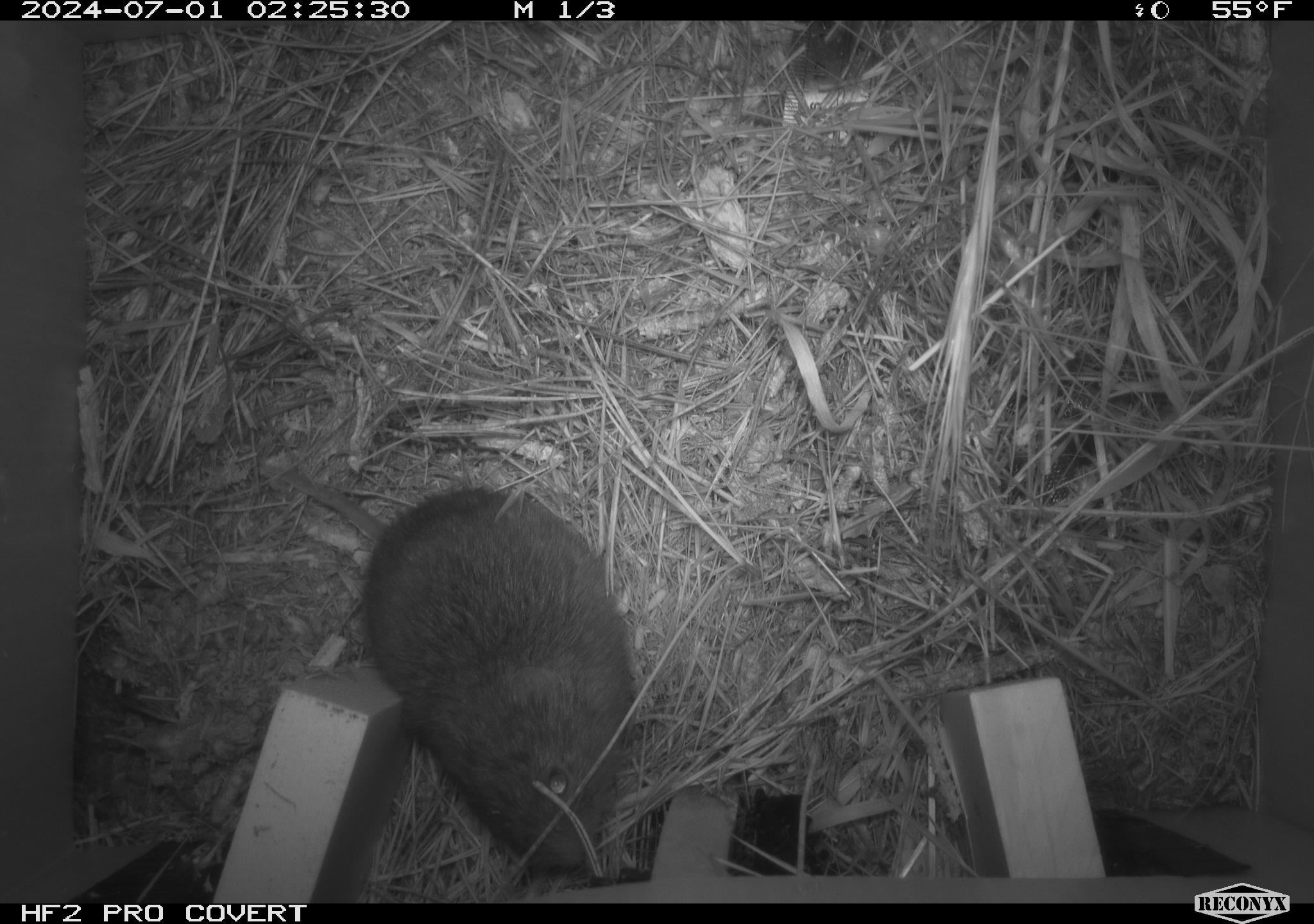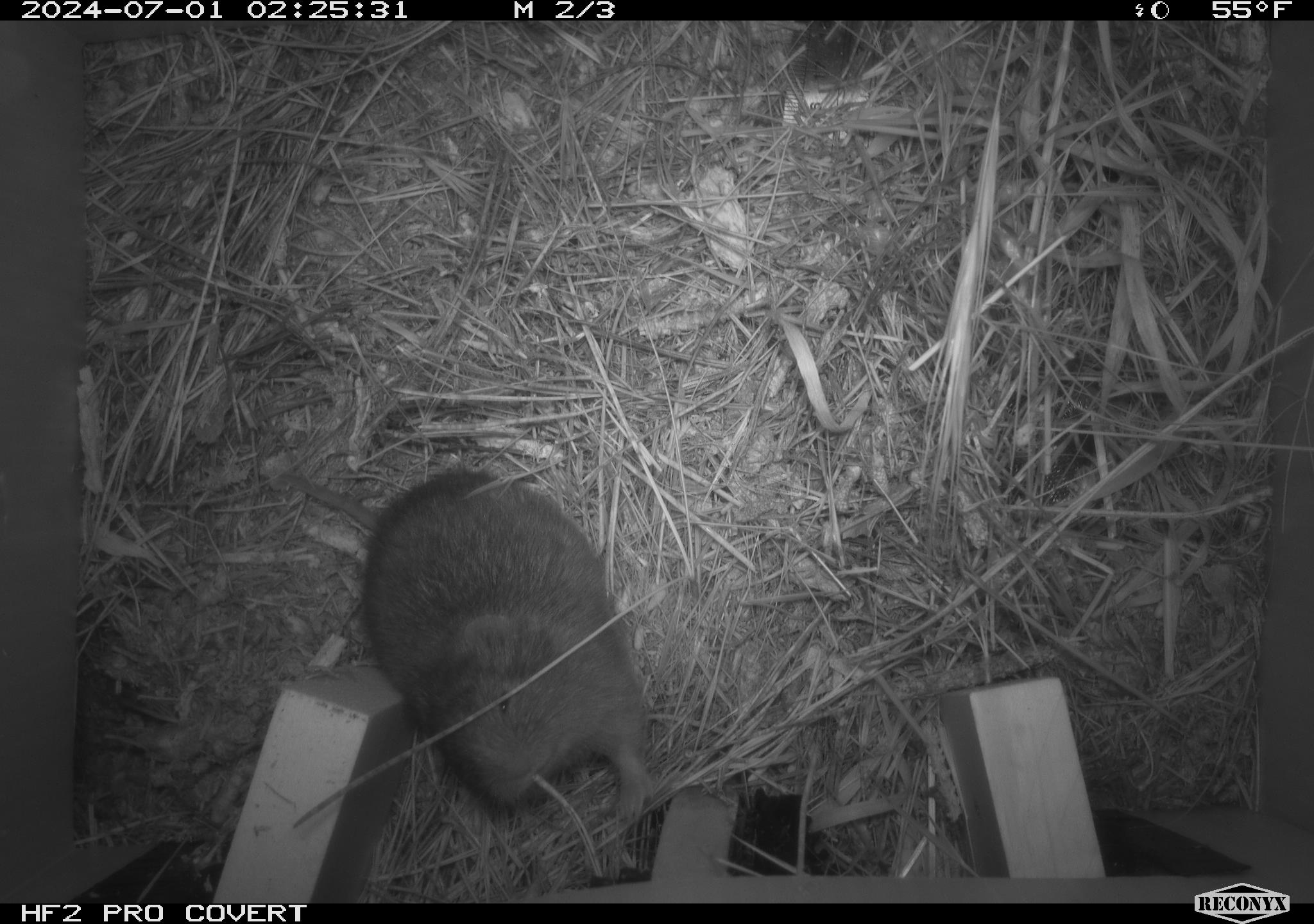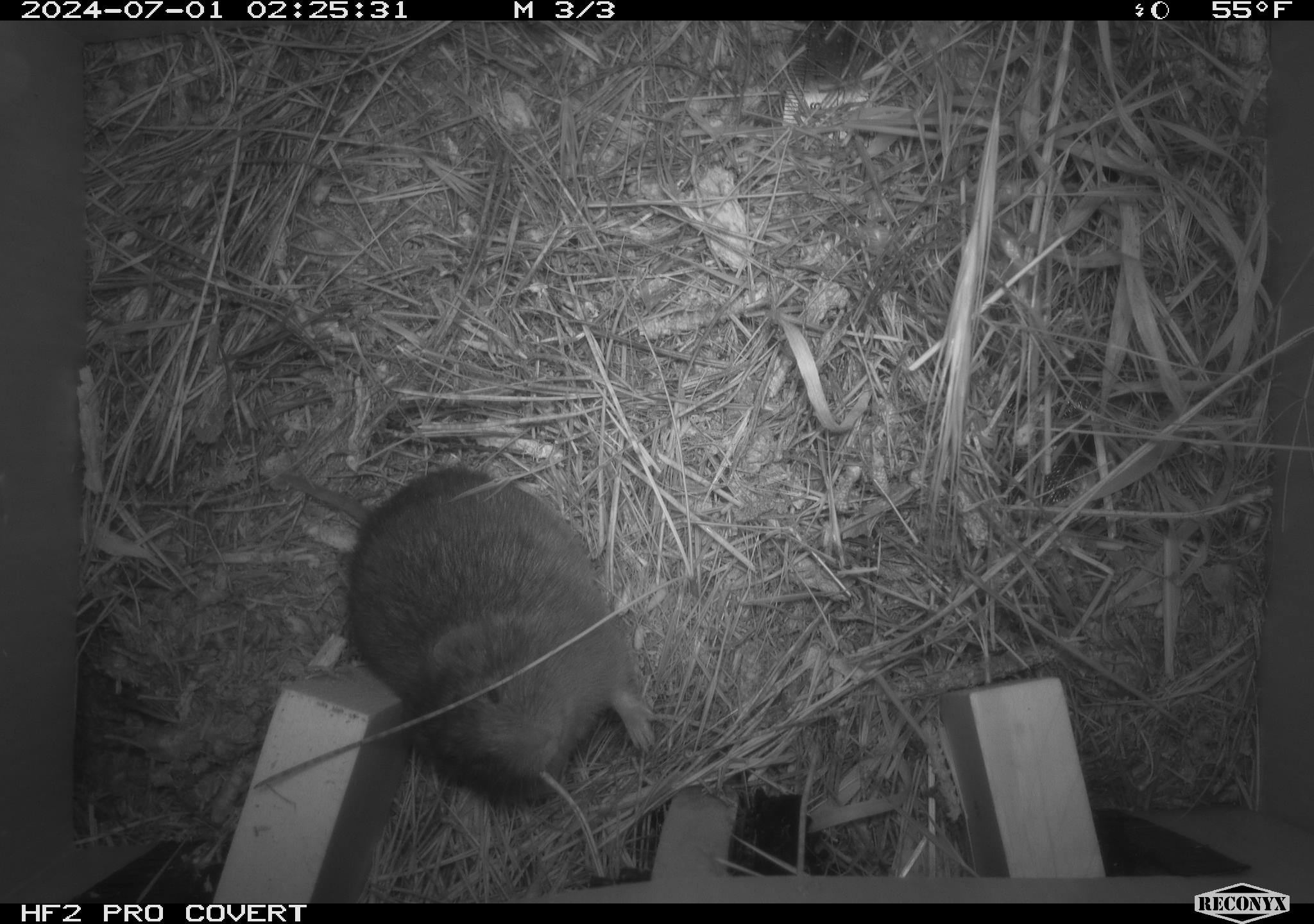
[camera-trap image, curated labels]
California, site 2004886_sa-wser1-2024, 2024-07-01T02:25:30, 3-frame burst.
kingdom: Animalia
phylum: Chordata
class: Mammalia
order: Rodentia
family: Cricetidae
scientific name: Arvicolinae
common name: voles, lemmings, and muskrats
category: arvicolinae subfamily